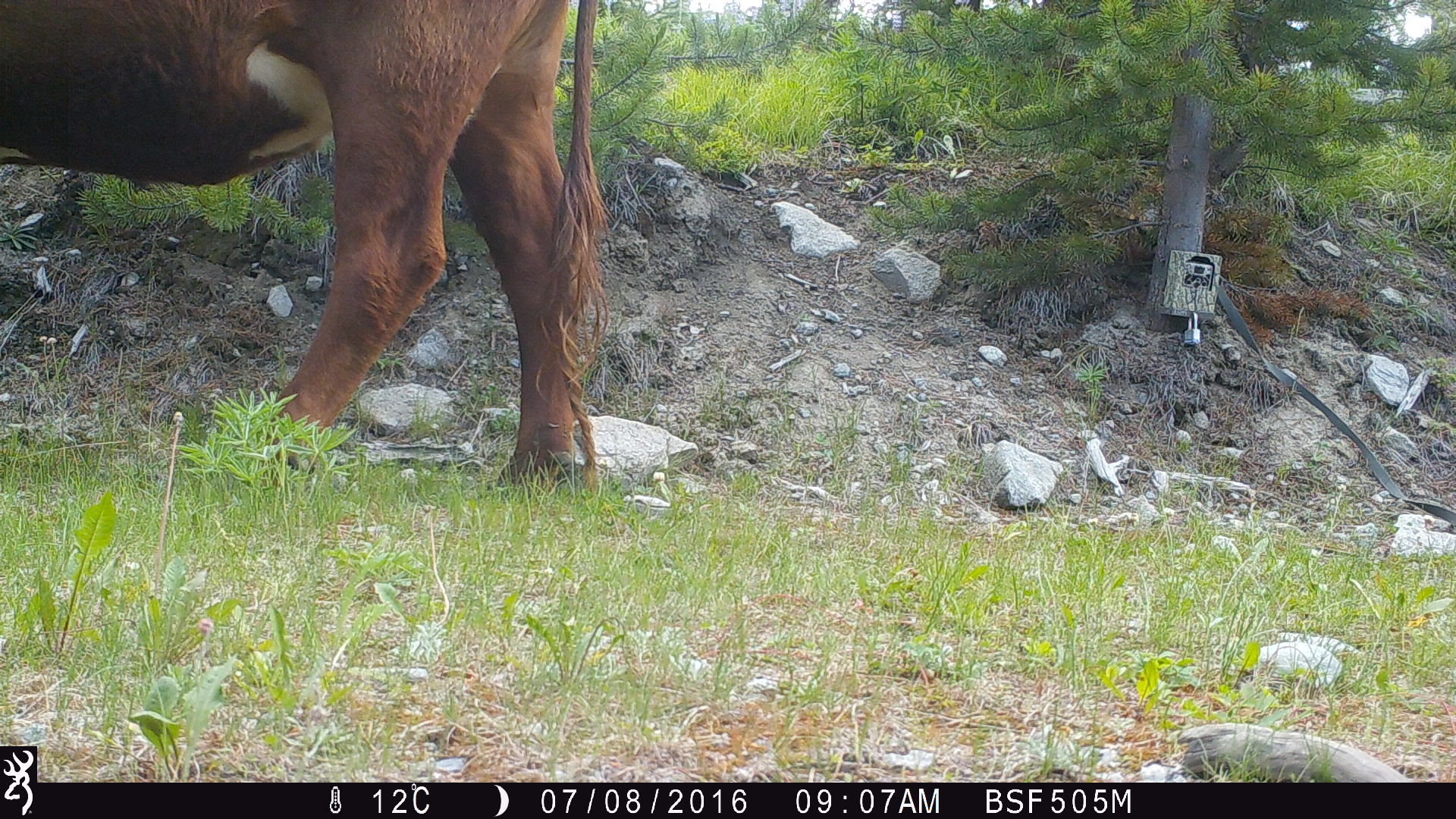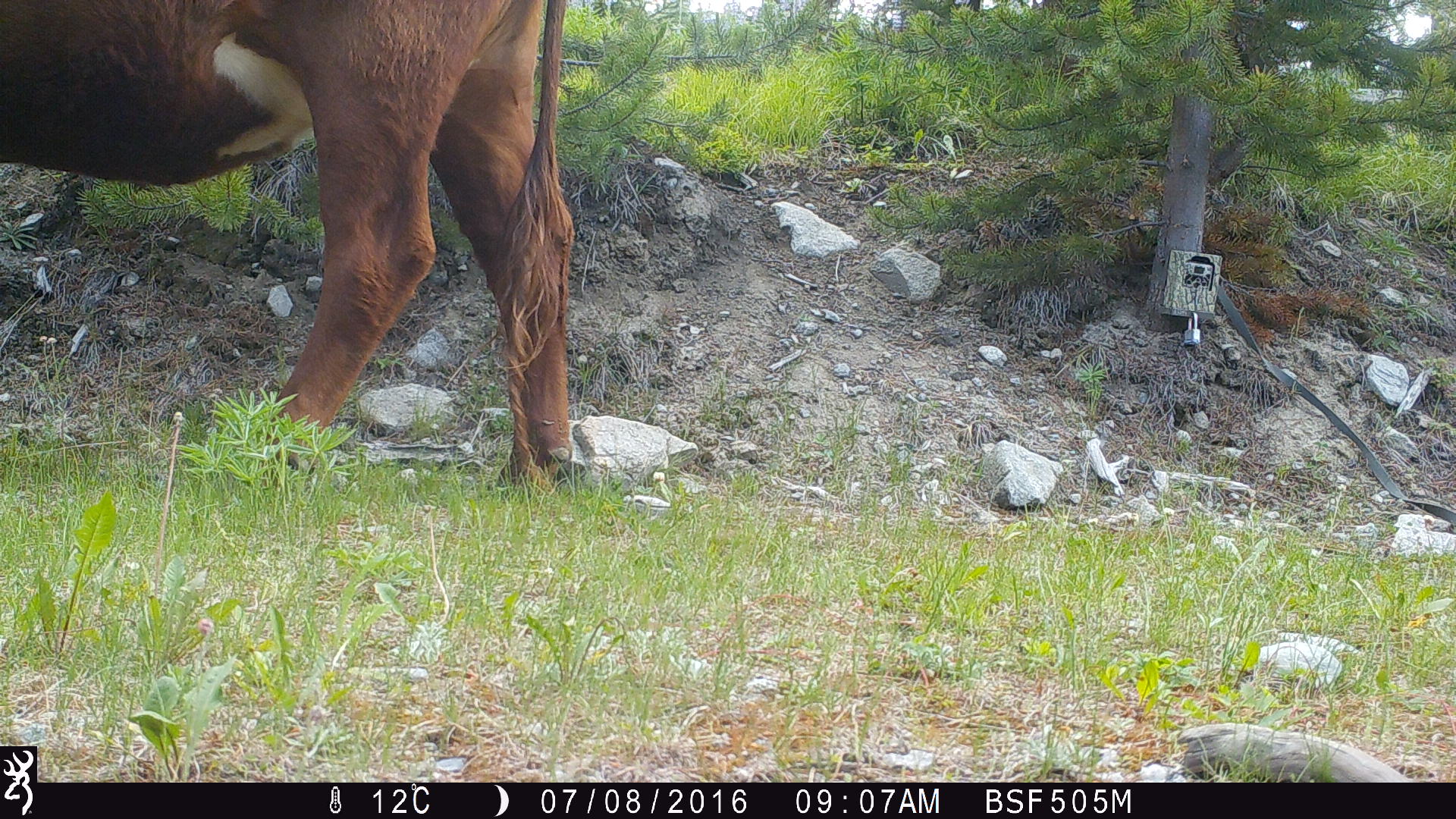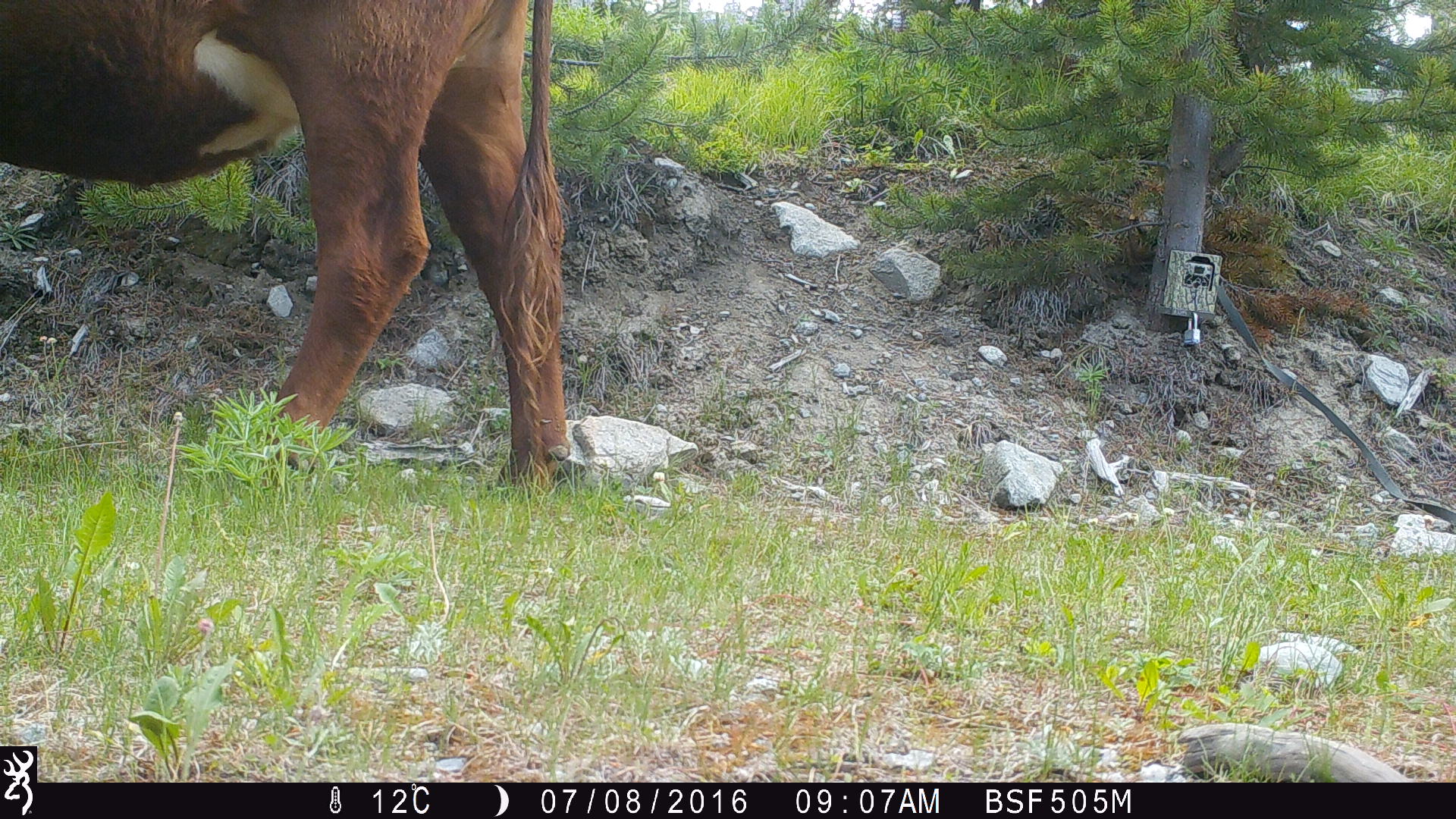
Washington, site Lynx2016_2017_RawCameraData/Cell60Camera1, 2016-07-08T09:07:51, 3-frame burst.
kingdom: Animalia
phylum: Chordata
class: Mammalia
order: Artiodactyla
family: Bovidae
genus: Bos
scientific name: Bos taurus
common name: domestic cattle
Domestic cattle (Bos taurus). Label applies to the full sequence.